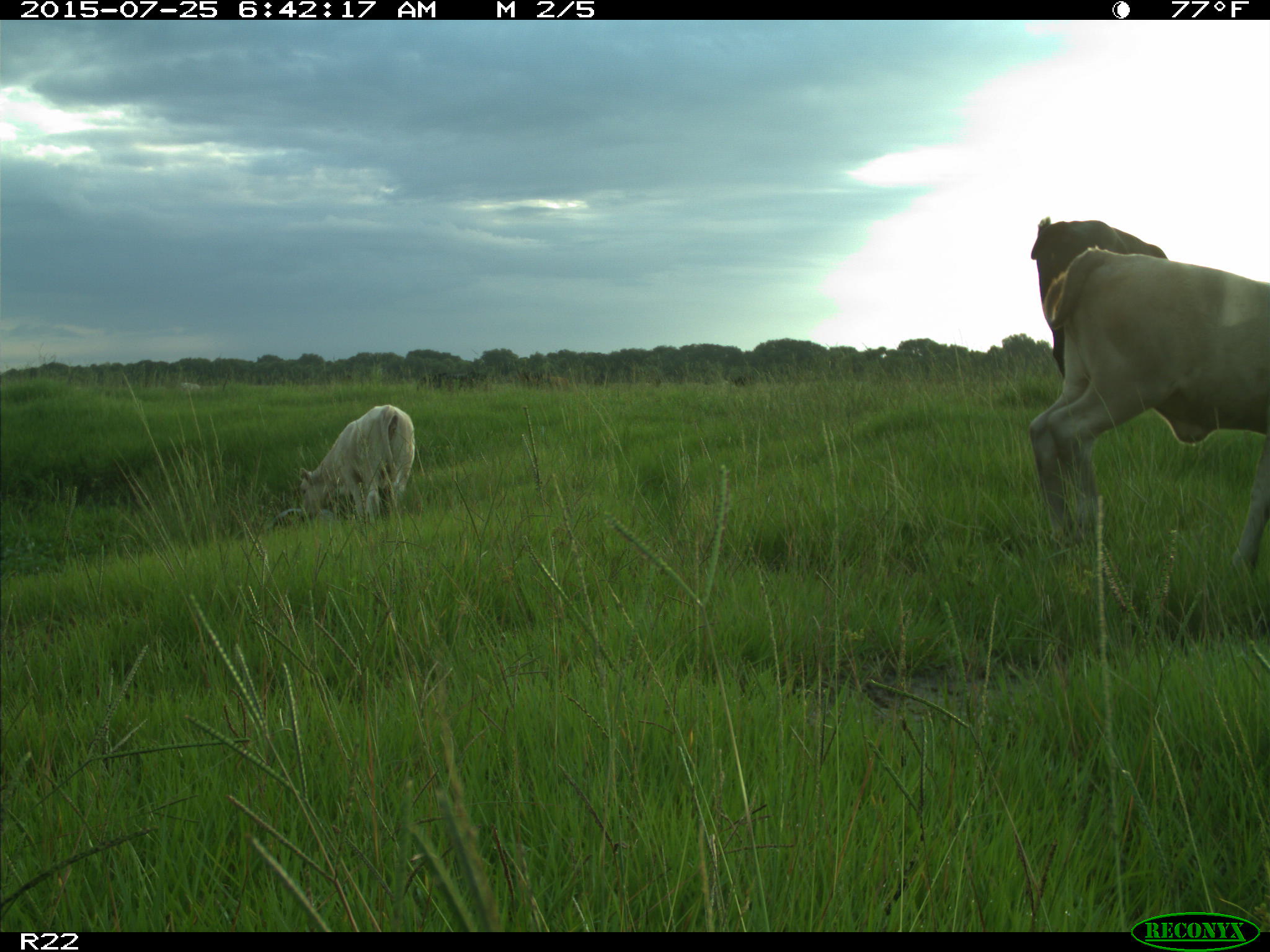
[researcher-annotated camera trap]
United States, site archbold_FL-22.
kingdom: Animalia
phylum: Chordata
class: Mammalia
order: Artiodactyla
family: Bovidae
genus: Bos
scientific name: Bos taurus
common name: domestic cow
Bos taurus (domestic cow).